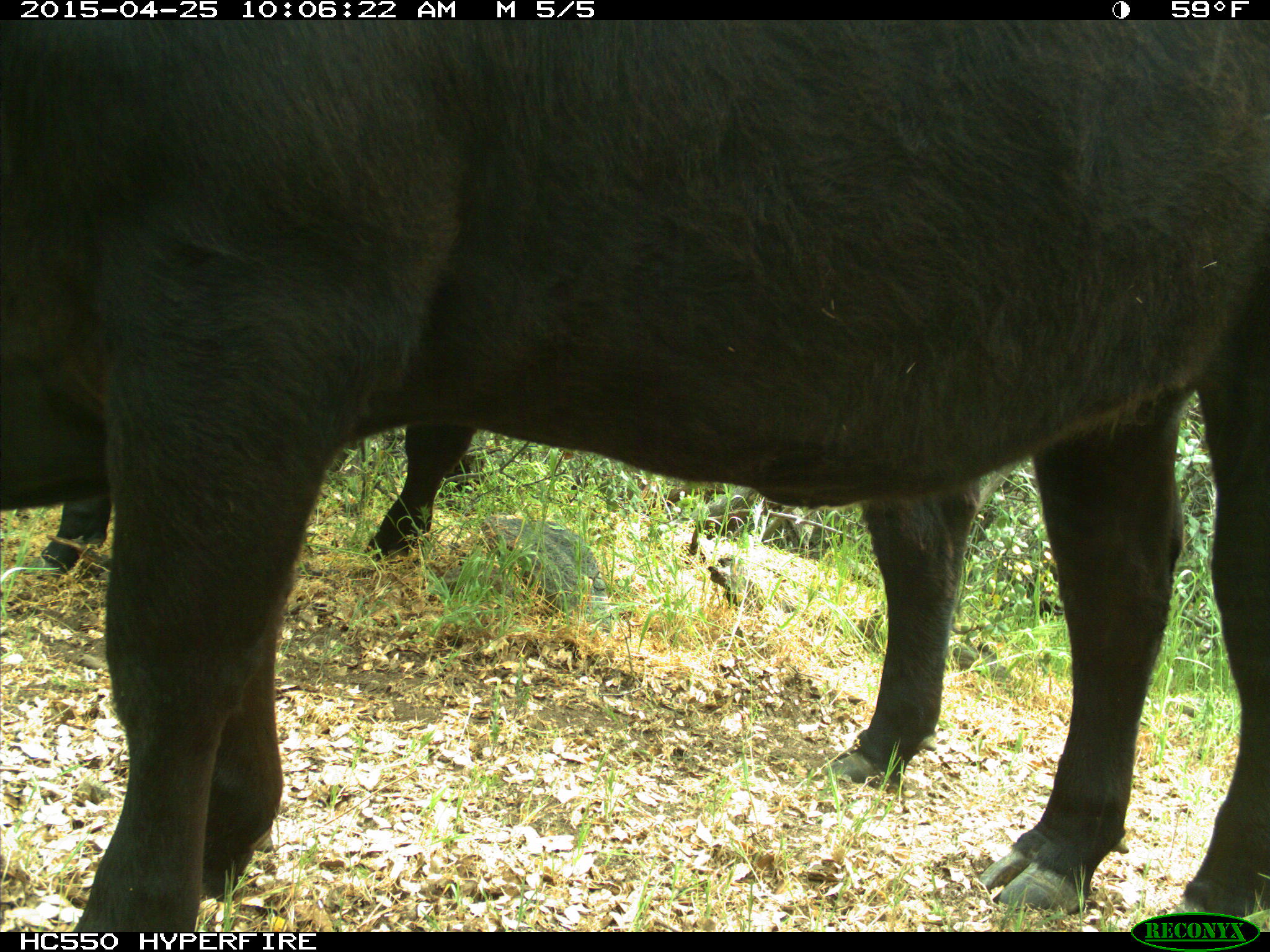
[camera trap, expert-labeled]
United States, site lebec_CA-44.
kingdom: Animalia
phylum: Chordata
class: Mammalia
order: Artiodactyla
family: Suidae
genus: Sus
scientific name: Sus scrofa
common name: wild boar